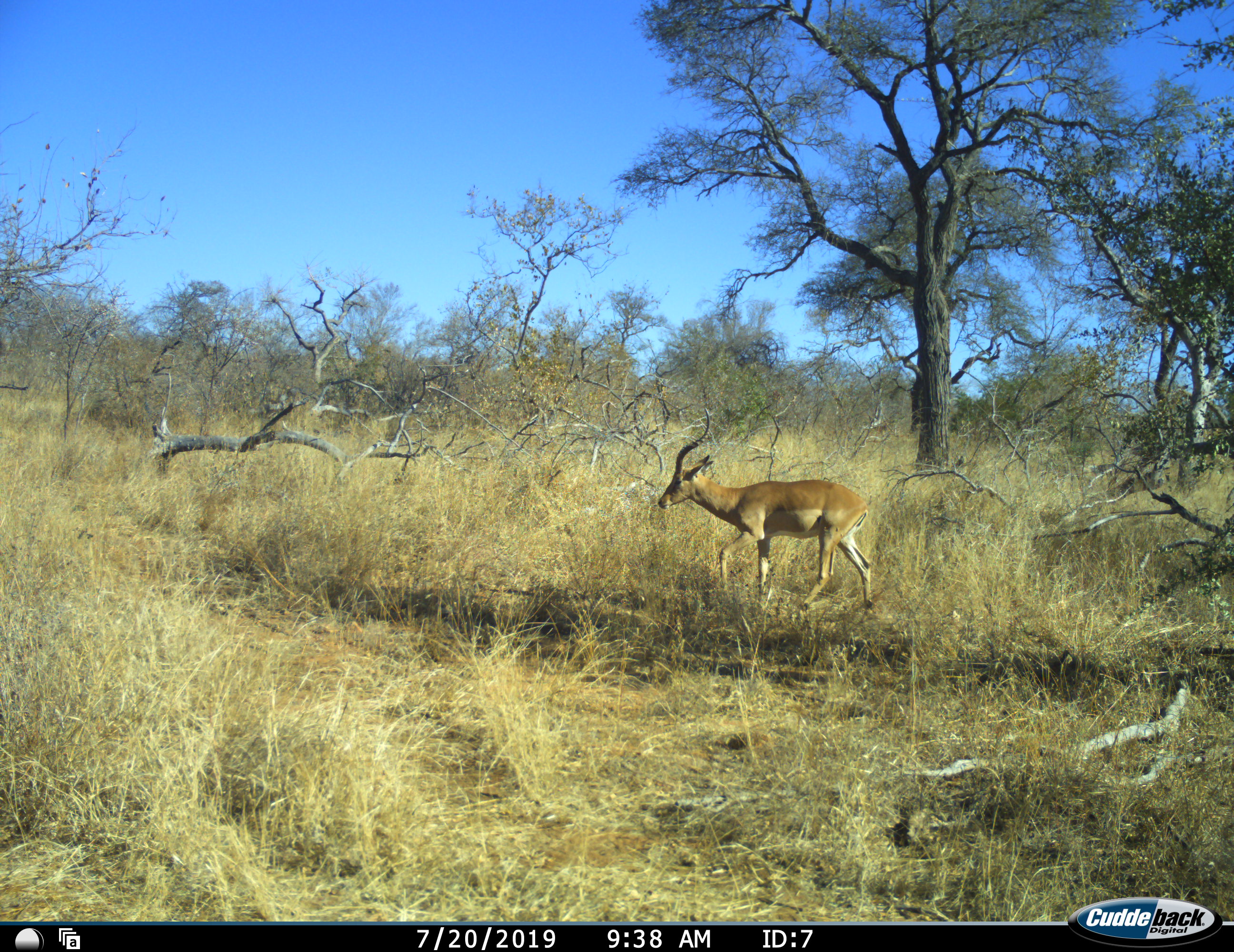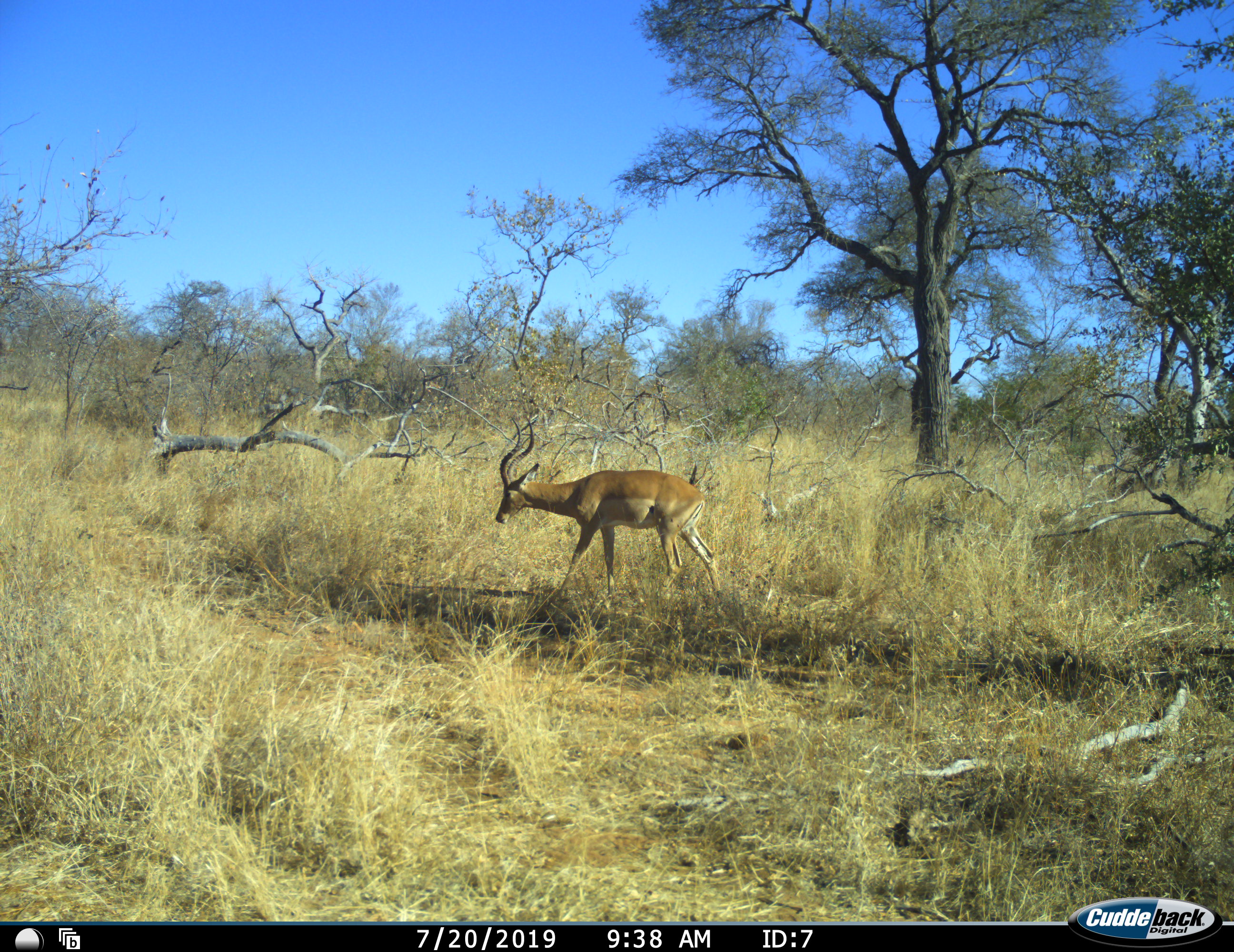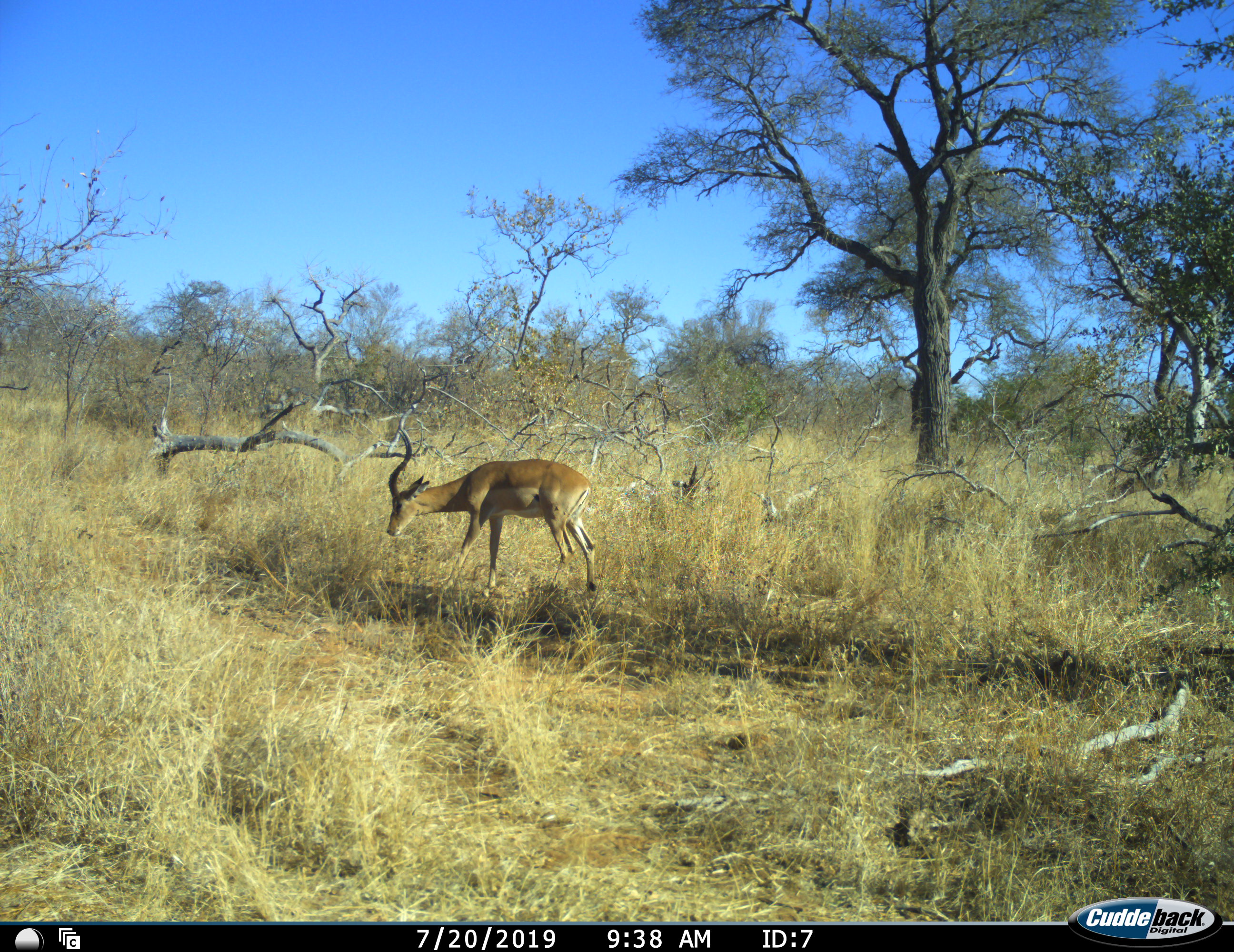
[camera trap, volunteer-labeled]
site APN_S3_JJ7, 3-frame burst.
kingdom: Animalia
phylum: Chordata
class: Mammalia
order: Artiodactyla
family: Bovidae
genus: Aepyceros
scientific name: Aepyceros melampus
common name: impala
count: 1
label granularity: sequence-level